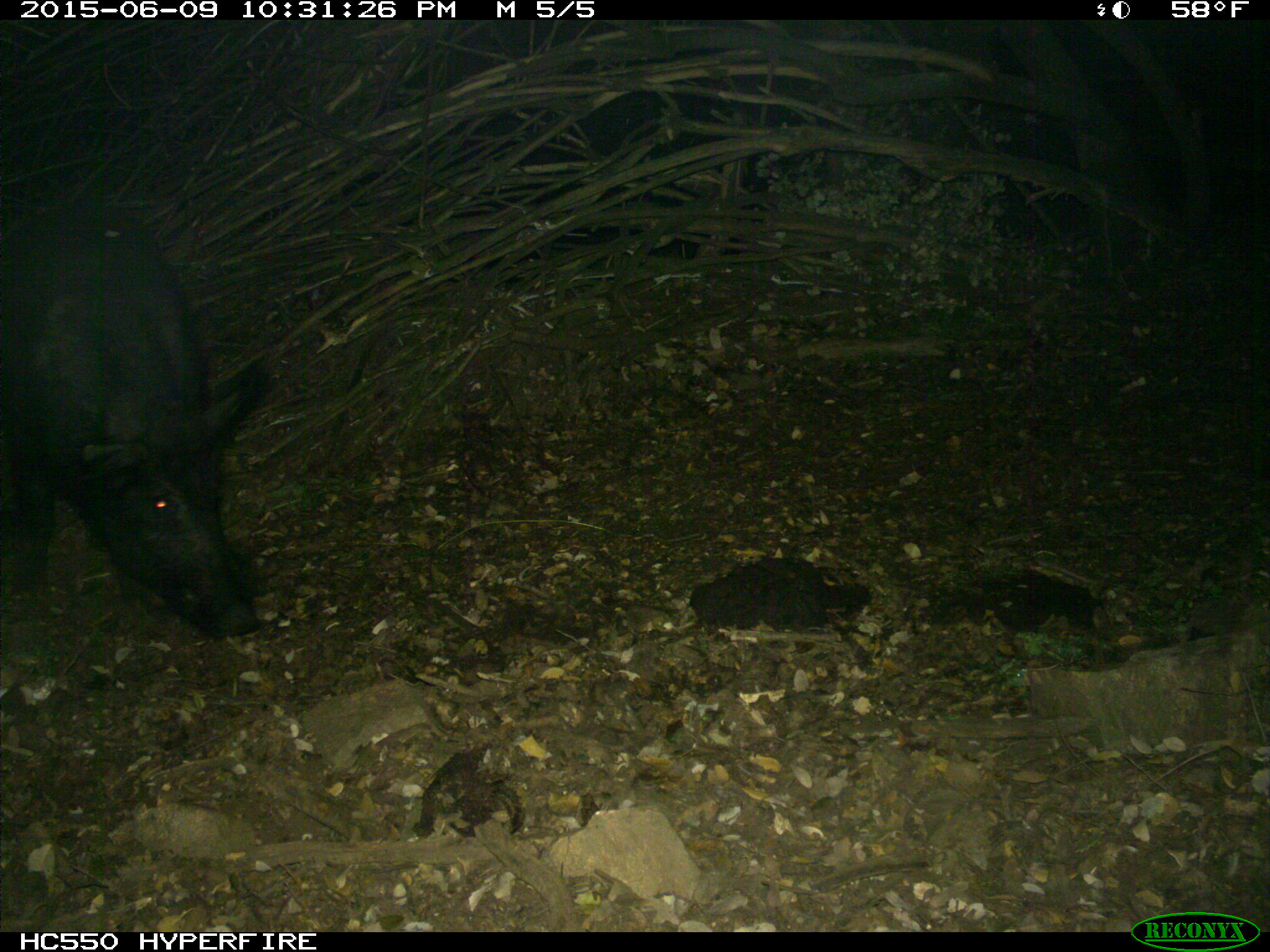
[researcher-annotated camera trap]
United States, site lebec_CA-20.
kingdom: Animalia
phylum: Chordata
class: Mammalia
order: Artiodactyla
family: Suidae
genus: Sus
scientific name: Sus scrofa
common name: wild boar